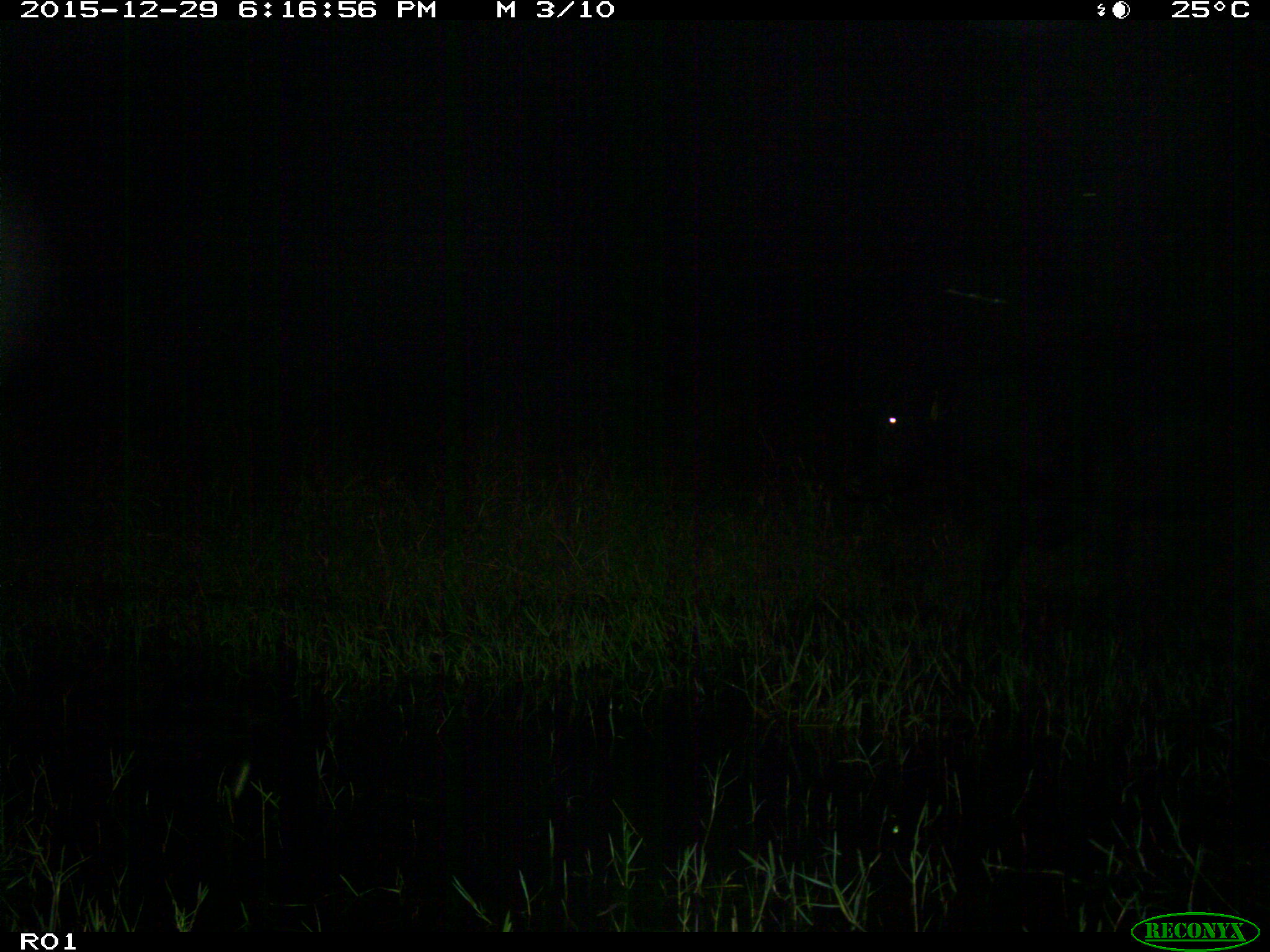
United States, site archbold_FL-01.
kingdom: Animalia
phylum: Chordata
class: Mammalia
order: Artiodactyla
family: Bovidae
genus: Bos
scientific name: Bos taurus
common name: domestic cow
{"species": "Bos taurus (domestic cow)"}